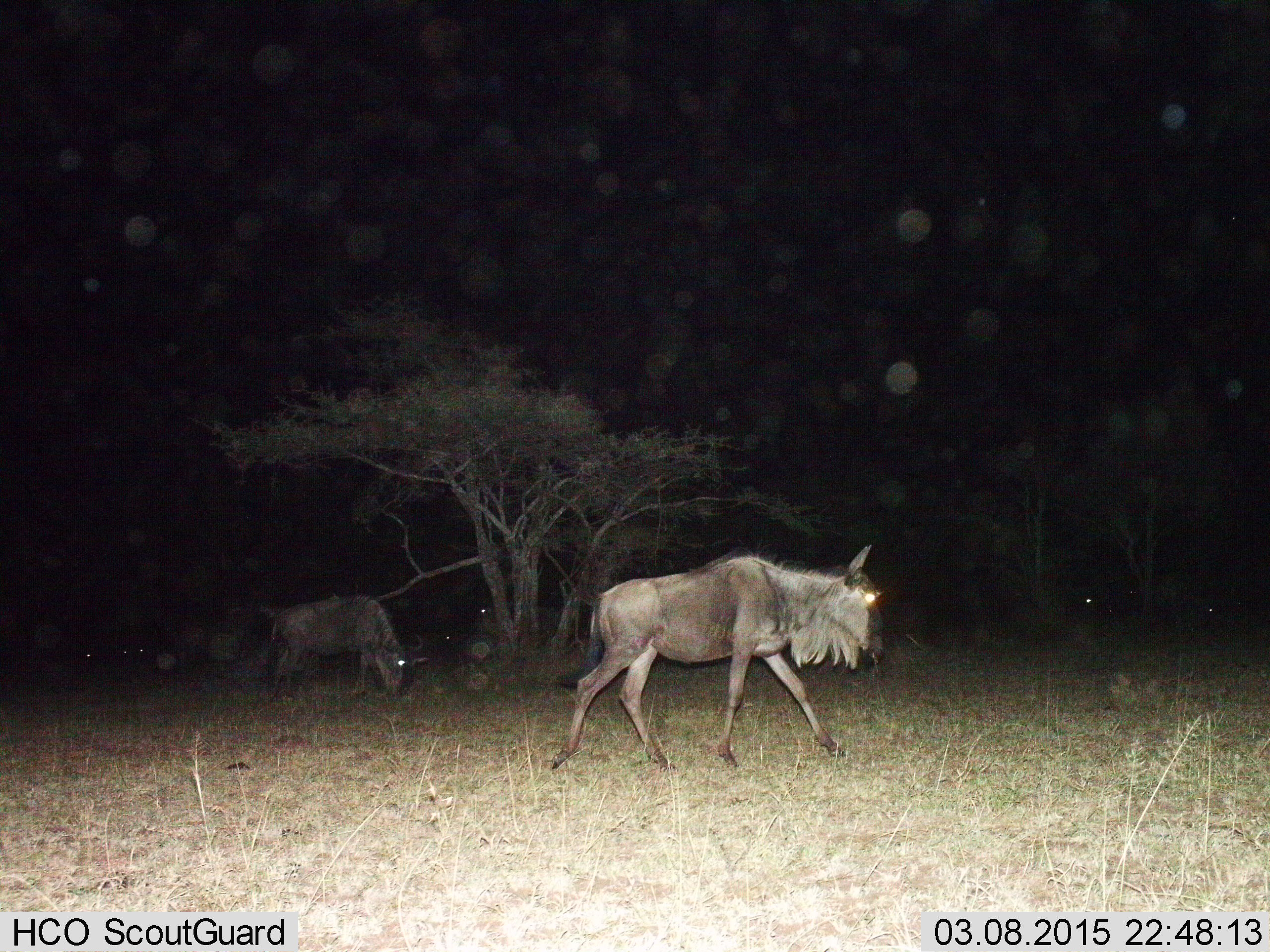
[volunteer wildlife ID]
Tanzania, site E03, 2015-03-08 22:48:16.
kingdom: Animalia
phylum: Chordata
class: Mammalia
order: Artiodactyla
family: Bovidae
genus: Connochaetes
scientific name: Connochaetes taurinus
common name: blue wildebeest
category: wildebeest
Wildebeest (blue wildebeest) (Connochaetes taurinus), count 2. Behavior (volunteer vote fractions): standing 10%, resting 10%, moving 100%, interacting 0%. Young present (vote fraction): 10%. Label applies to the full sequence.